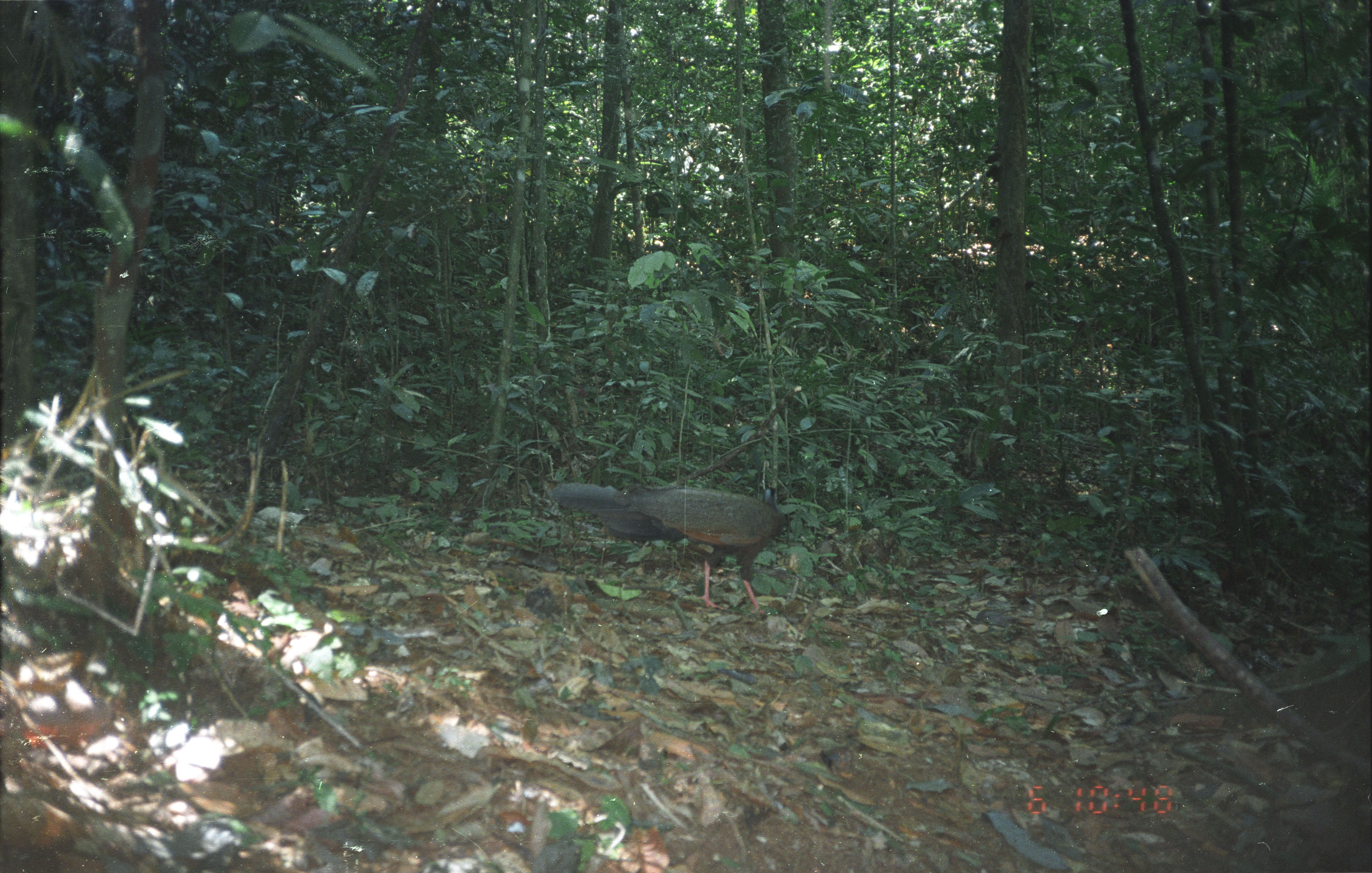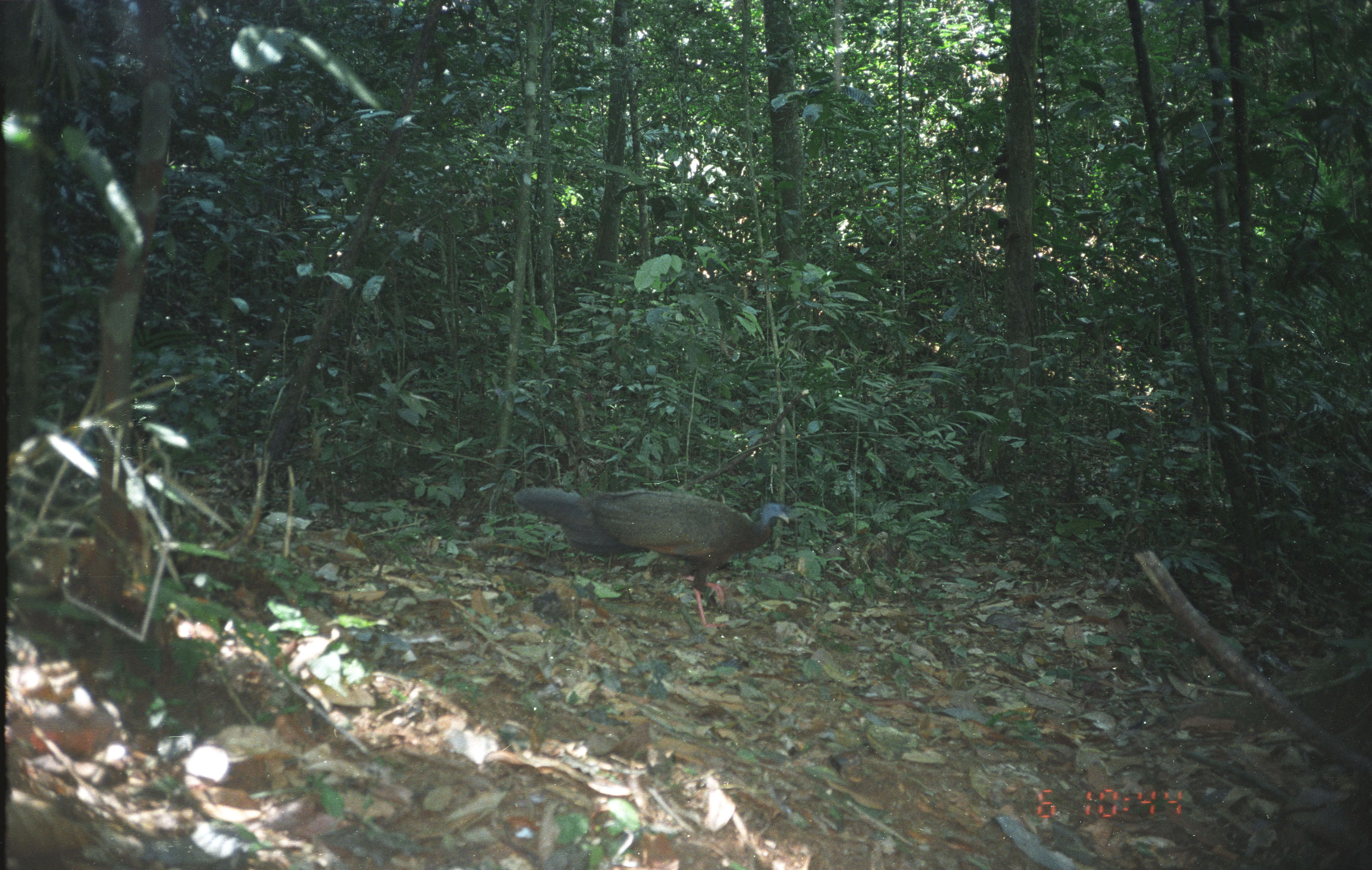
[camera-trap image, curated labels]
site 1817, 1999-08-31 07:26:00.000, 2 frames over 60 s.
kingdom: Animalia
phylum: Chordata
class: Aves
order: Galliformes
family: Phasianidae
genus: Argusianus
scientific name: Argusianus argus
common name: great argus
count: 1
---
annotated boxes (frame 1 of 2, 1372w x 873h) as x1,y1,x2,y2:
argusianus argus: 549,478,789,619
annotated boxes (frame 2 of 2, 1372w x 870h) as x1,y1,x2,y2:
argusianus argus: 513,487,789,628